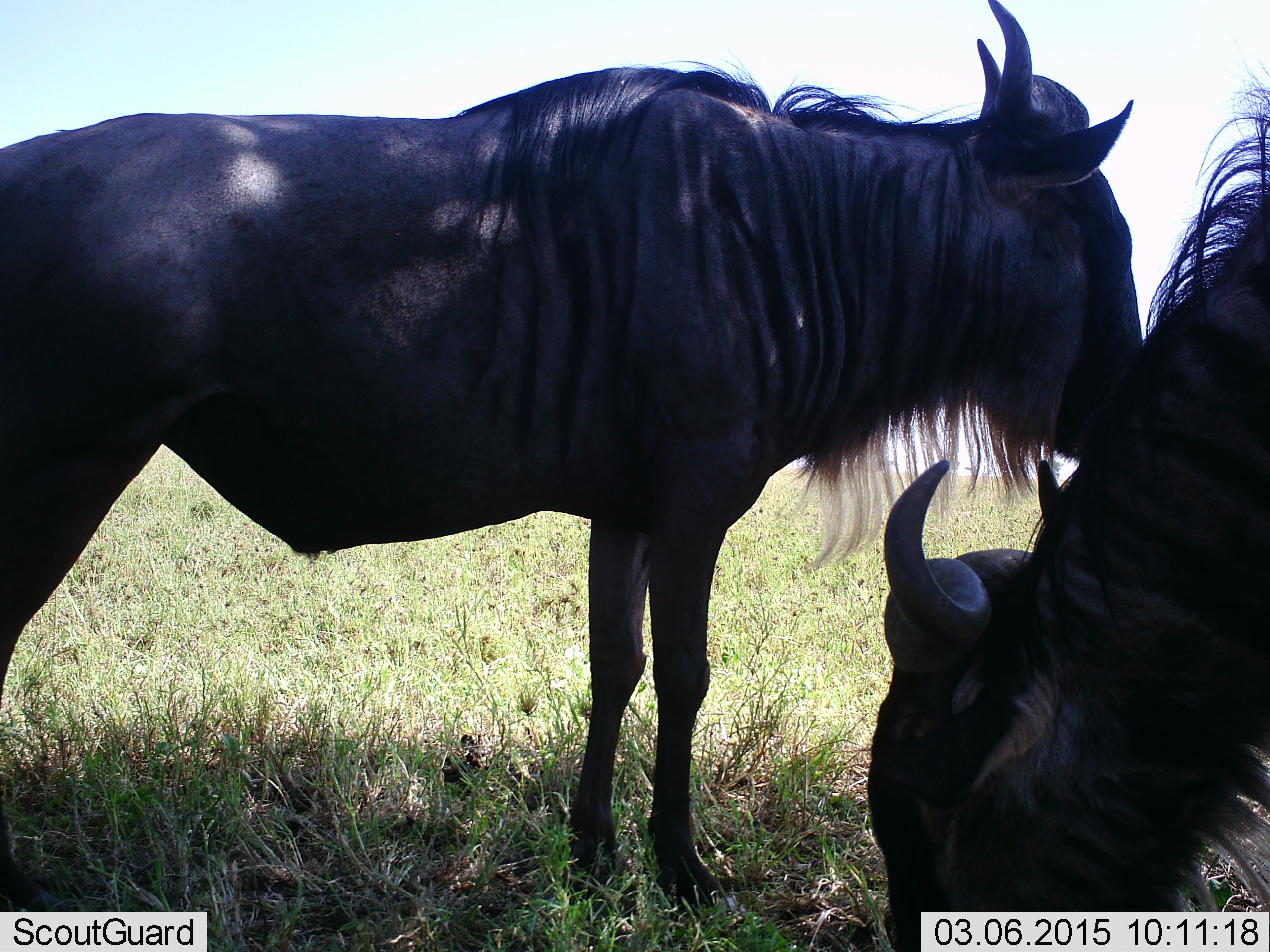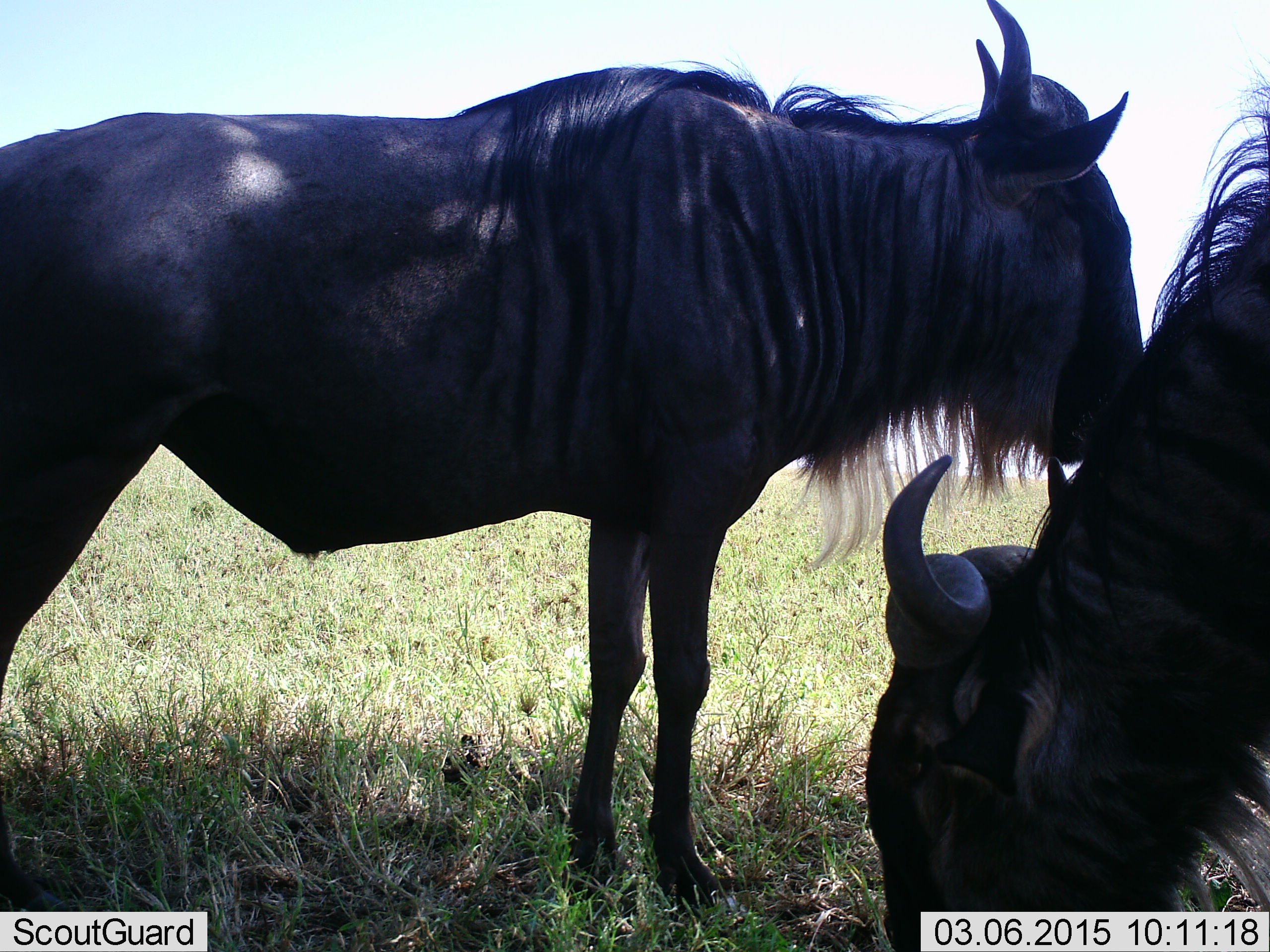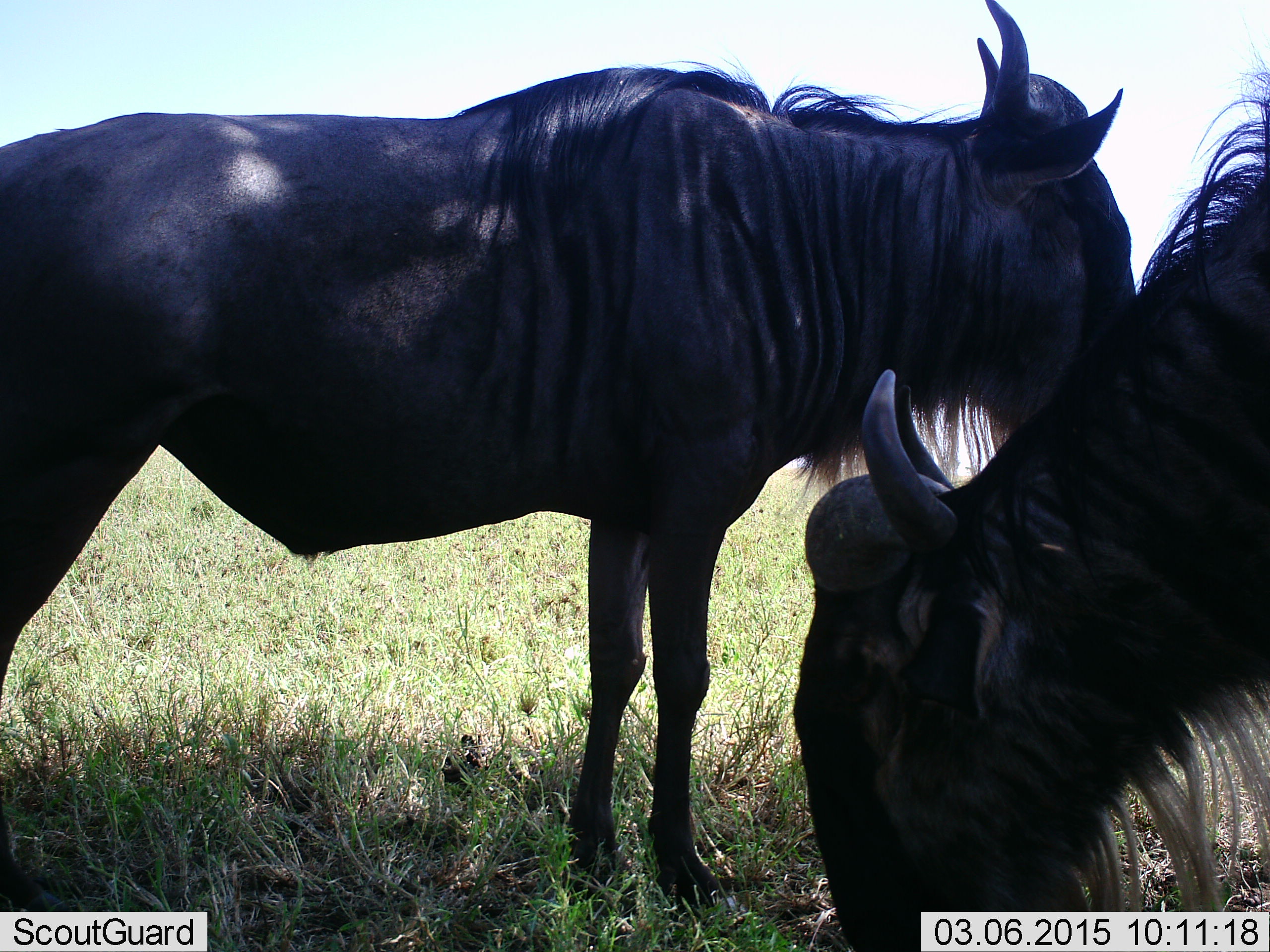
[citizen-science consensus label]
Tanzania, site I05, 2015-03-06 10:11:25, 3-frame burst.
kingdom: Animalia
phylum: Chordata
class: Mammalia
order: Artiodactyla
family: Bovidae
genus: Connochaetes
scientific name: Connochaetes taurinus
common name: blue wildebeest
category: wildebeest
Wildebeest (blue wildebeest) (Connochaetes taurinus), count 2. Behavior (volunteer vote fractions): standing 100%, resting 0%, moving 0%, interacting 0%. Young present (vote fraction): 0%. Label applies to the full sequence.